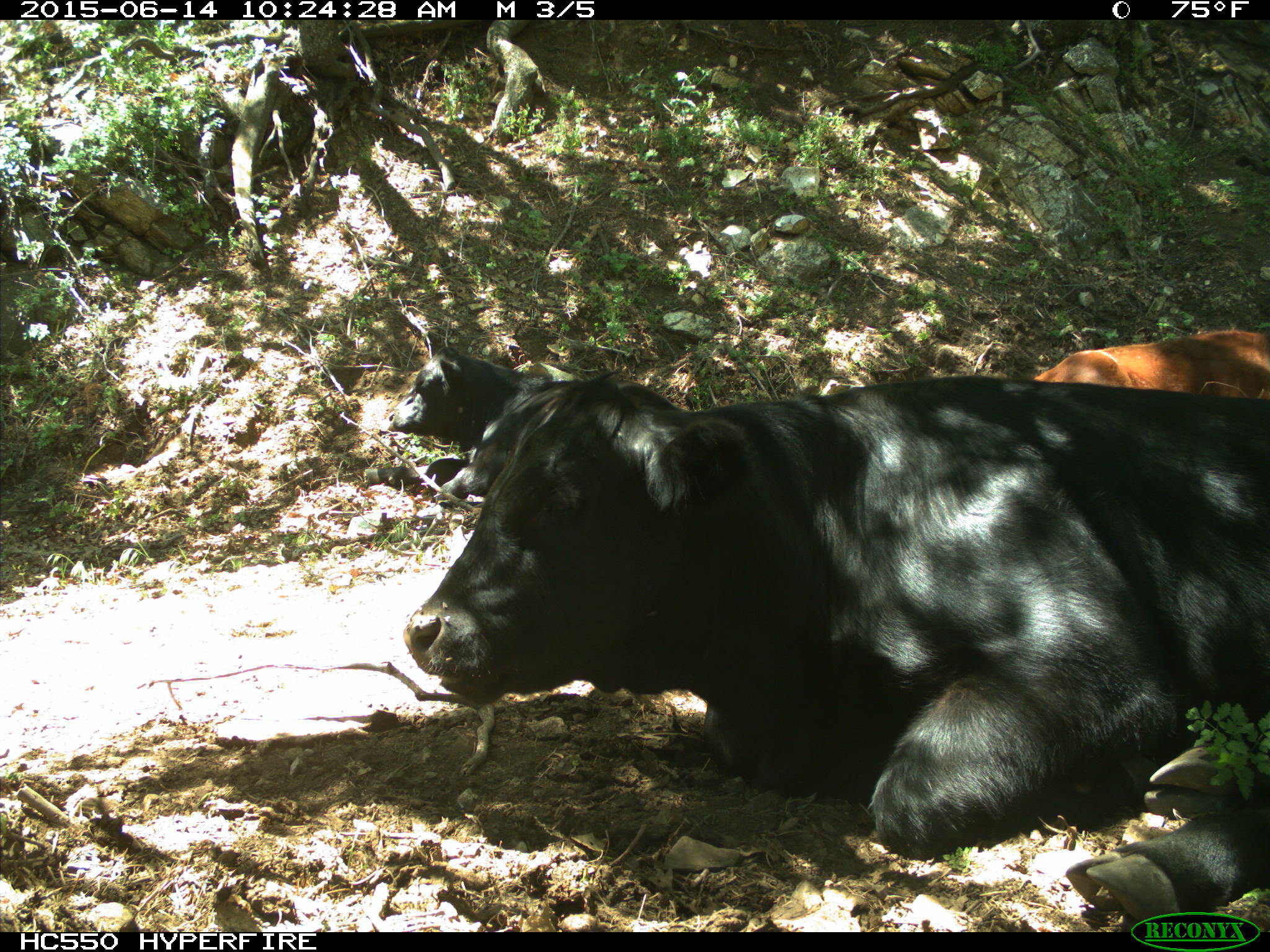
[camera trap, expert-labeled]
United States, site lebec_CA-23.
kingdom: Animalia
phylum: Chordata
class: Mammalia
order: Artiodactyla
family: Bovidae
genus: Bos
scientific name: Bos taurus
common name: domestic cow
Bos taurus (domestic cow).